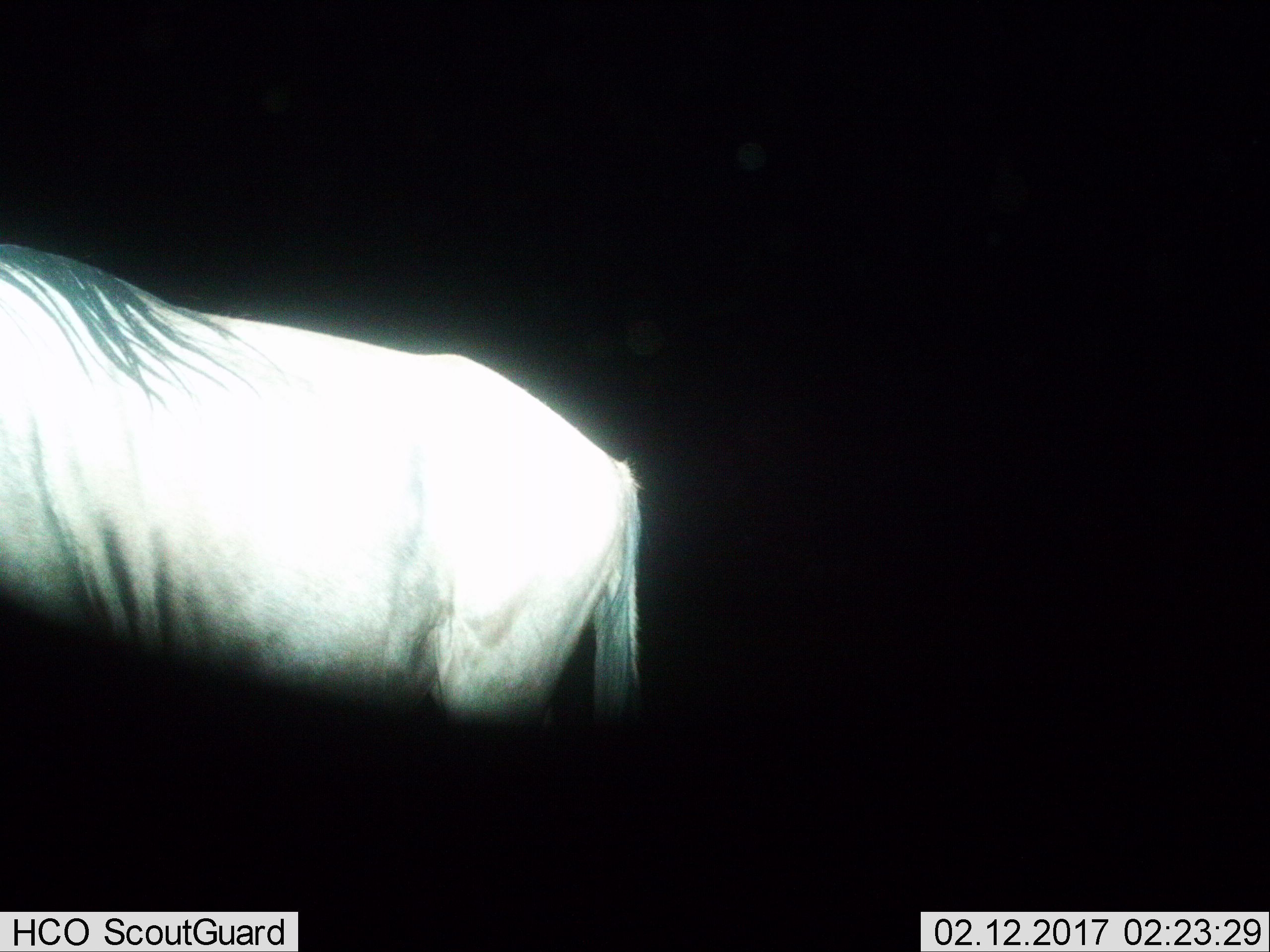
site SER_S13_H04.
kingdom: Animalia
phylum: Chordata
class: Mammalia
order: Artiodactyla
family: Bovidae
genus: Connochaetes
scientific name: Connochaetes taurinus taurinus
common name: blue wildebeest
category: wildebeestblue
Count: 1.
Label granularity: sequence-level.